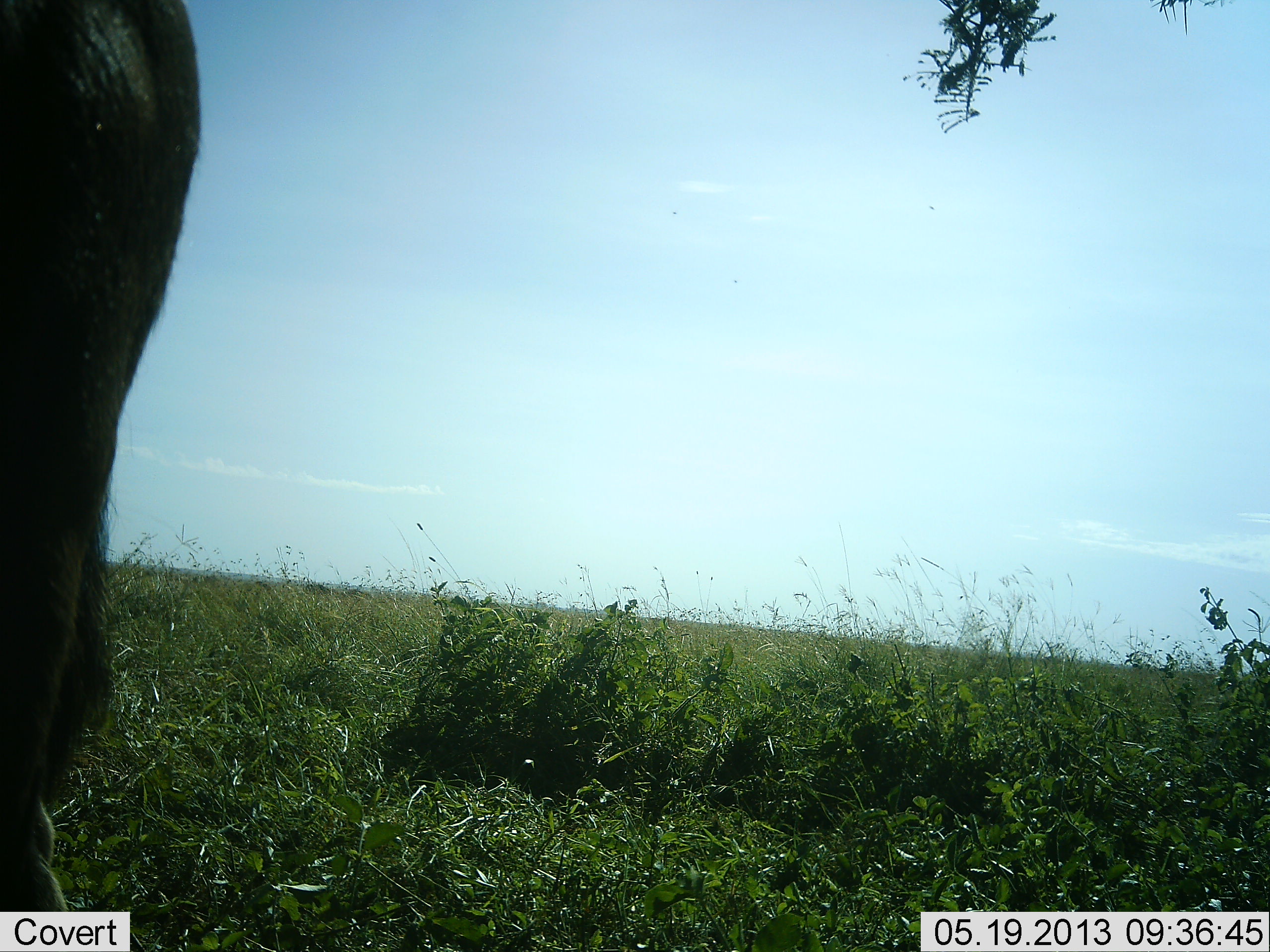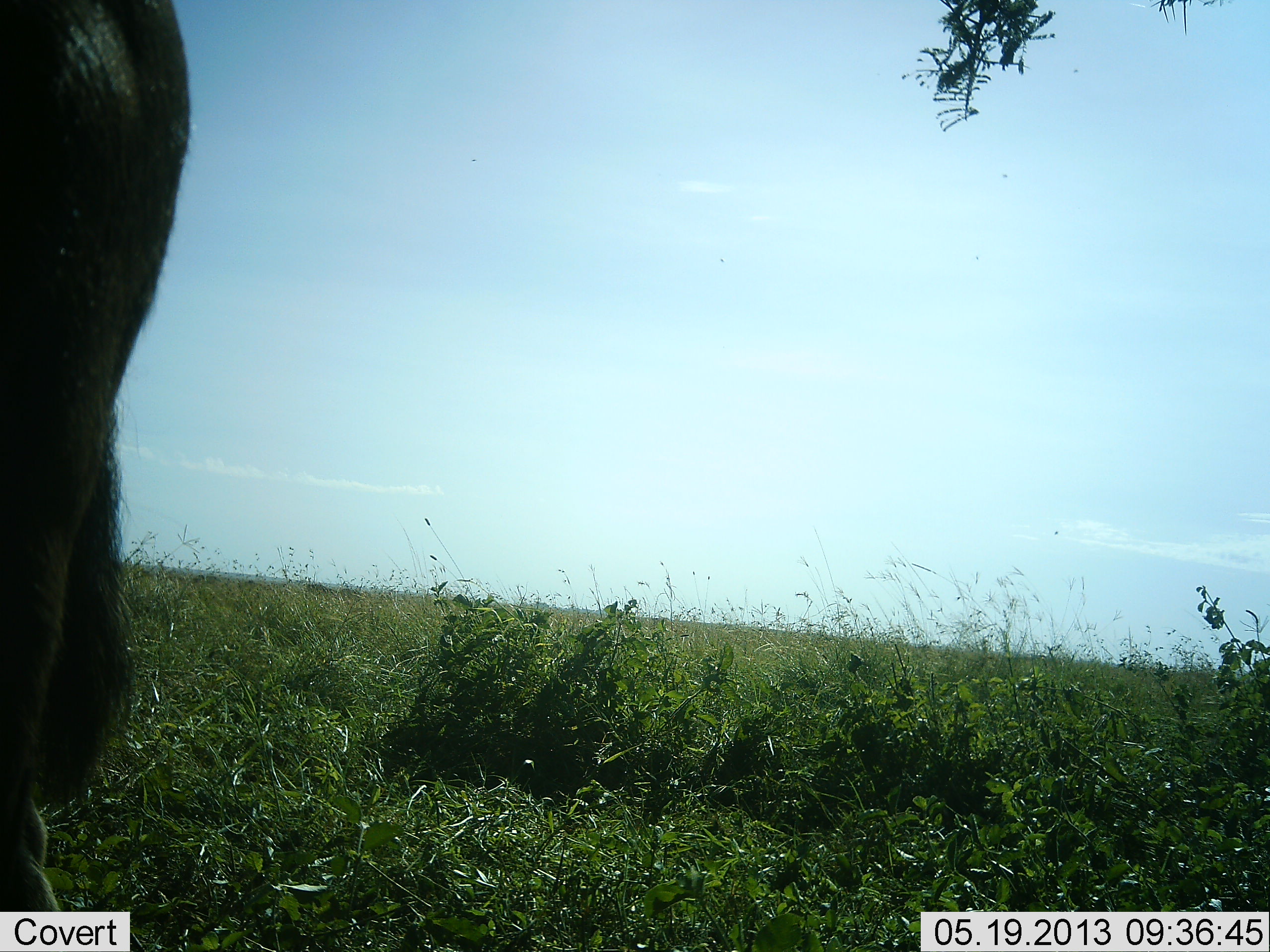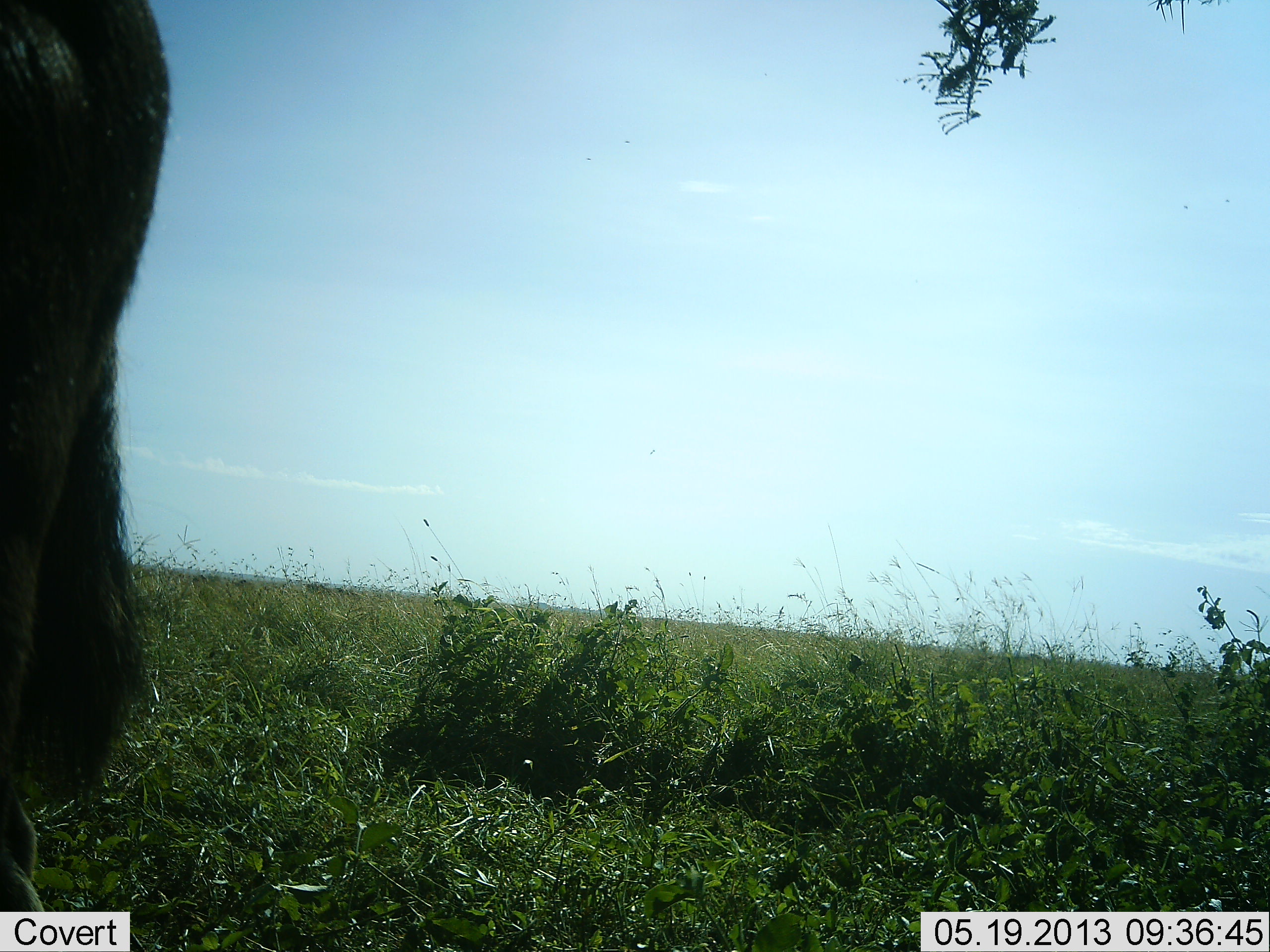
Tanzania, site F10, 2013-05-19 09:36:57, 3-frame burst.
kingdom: Animalia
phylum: Chordata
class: Mammalia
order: Artiodactyla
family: Bovidae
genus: Connochaetes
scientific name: Connochaetes taurinus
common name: blue wildebeest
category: wildebeest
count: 1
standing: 100%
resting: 0%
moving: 0%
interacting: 0%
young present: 0%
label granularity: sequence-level